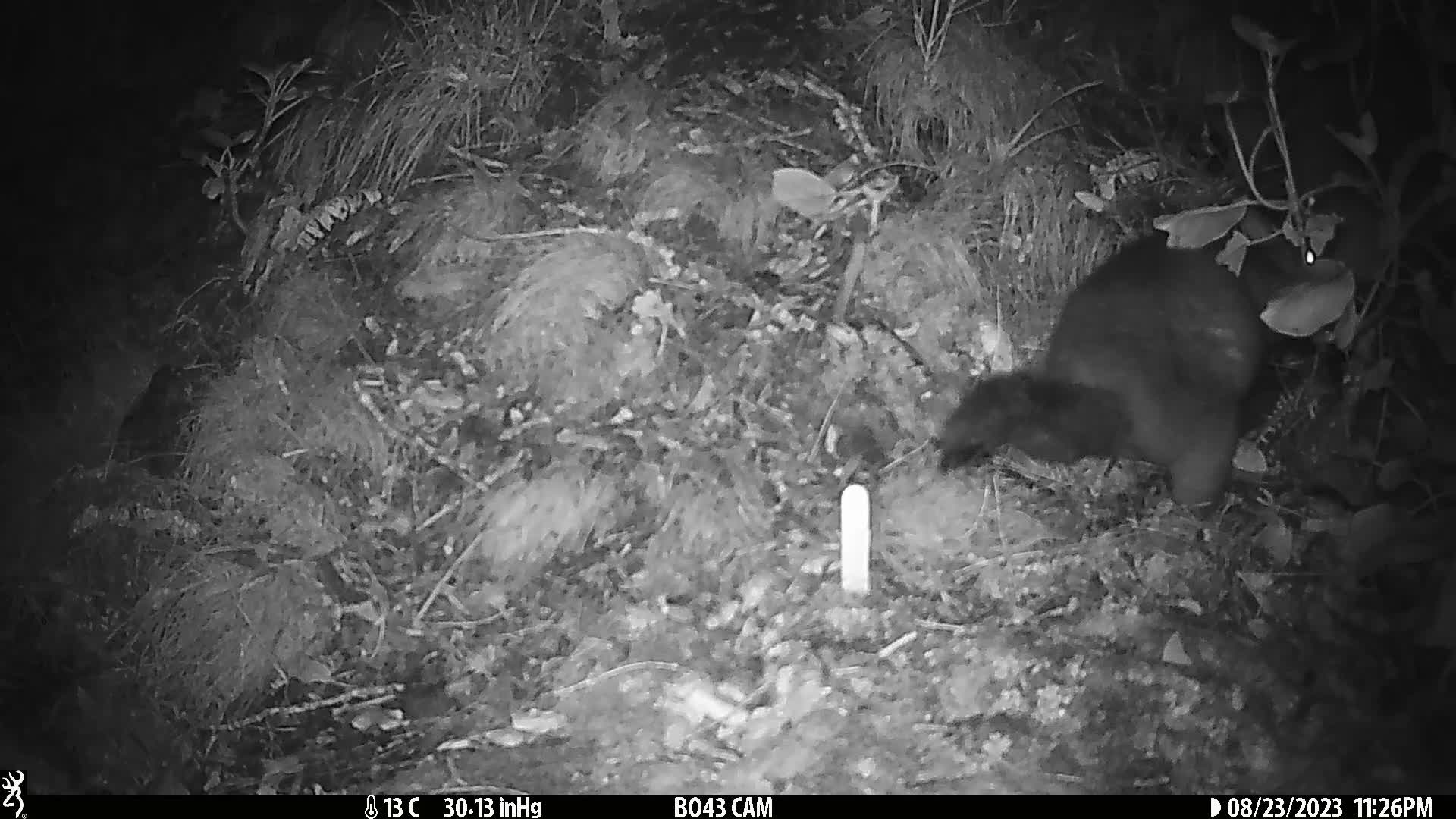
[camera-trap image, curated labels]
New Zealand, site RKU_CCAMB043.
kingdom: Animalia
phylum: Chordata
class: Mammalia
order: Diprotodontia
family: Phalangeridae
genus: Trichosurus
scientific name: Trichosurus vulpecula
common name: common brushtail possum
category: possum